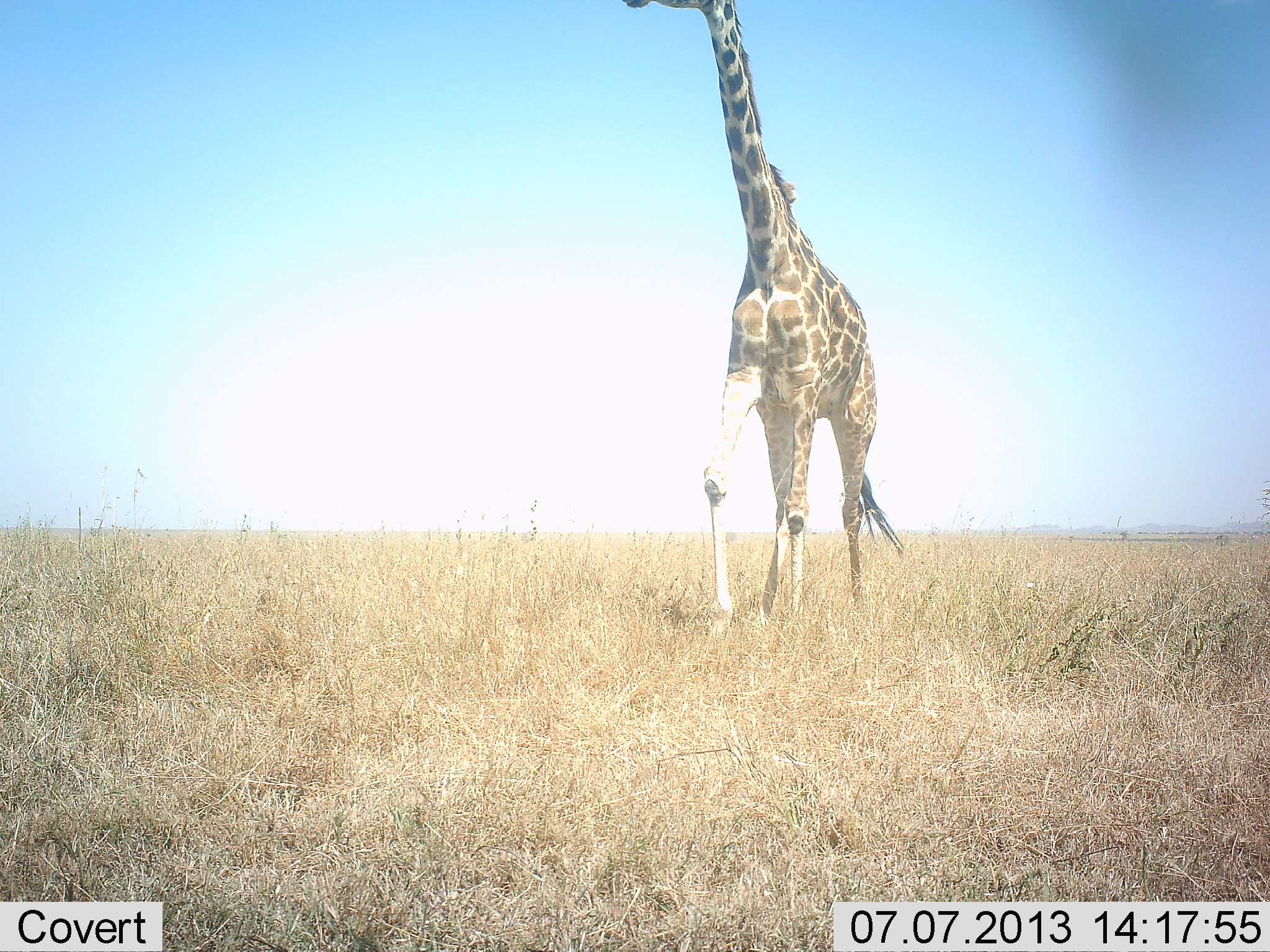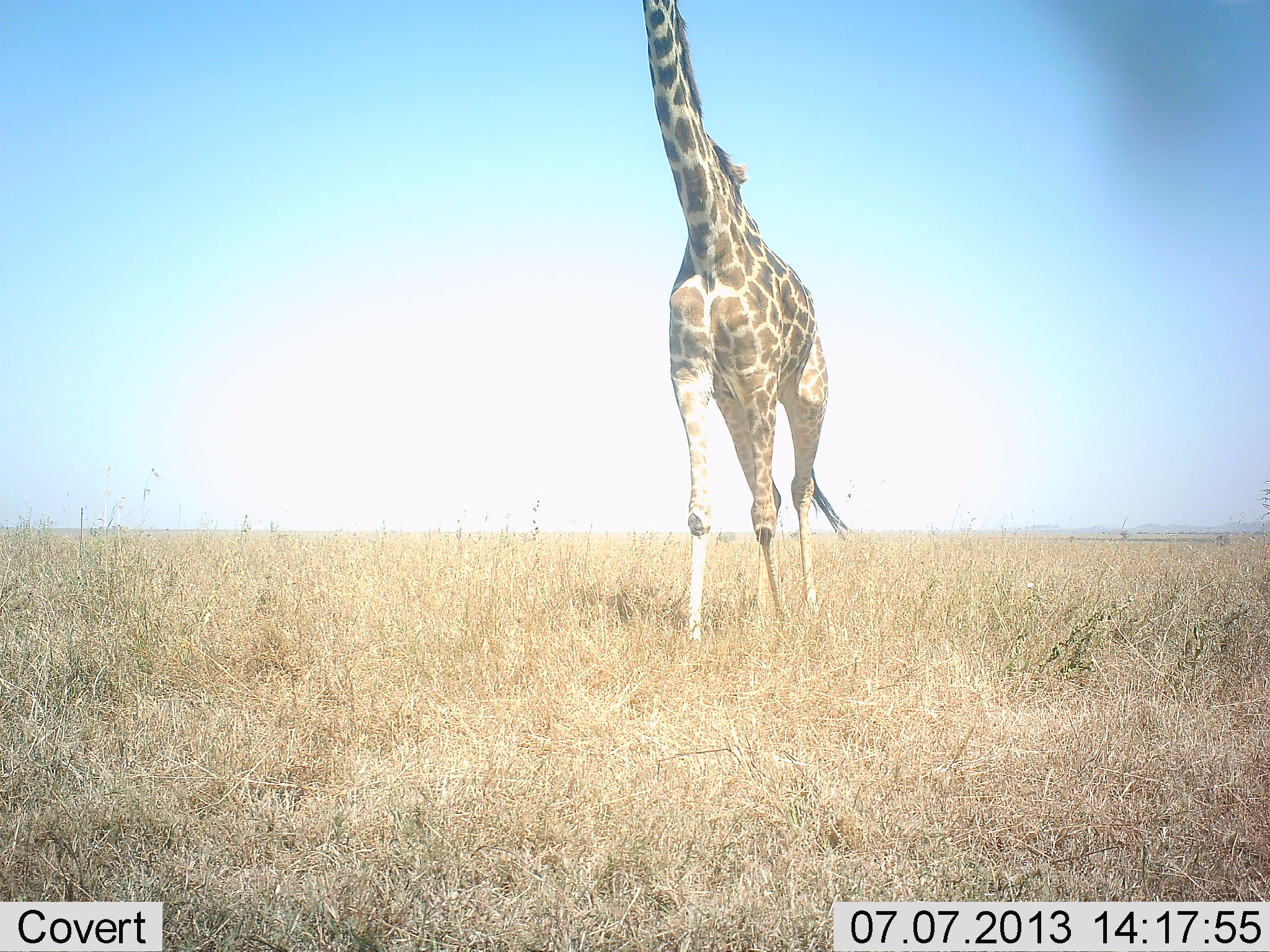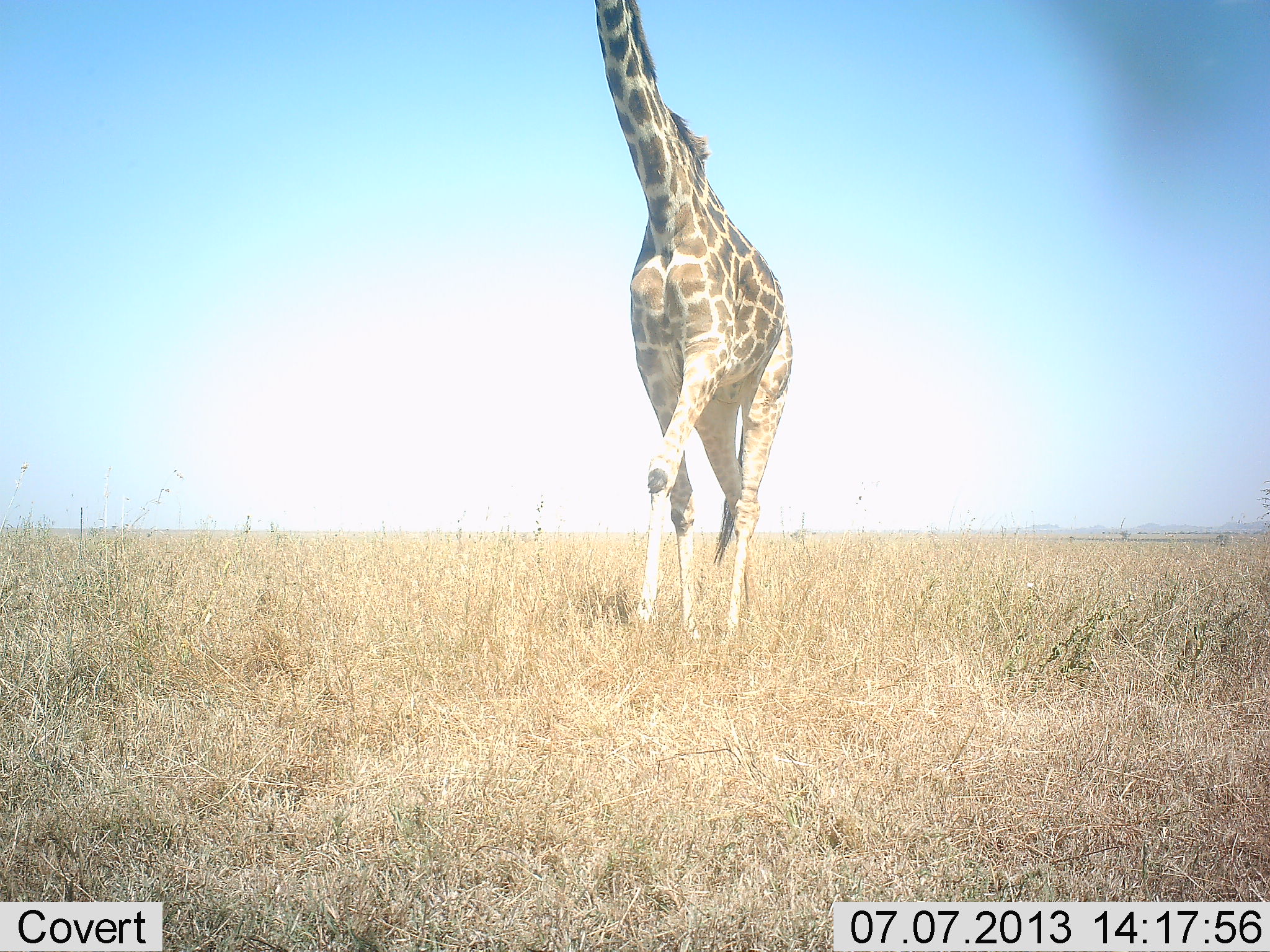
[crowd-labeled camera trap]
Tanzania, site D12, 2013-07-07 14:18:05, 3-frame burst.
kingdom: Animalia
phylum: Chordata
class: Mammalia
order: Artiodactyla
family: Giraffidae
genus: Giraffa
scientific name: Giraffa camelopardalis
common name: giraffe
Giraffe (Giraffa camelopardalis), count 1. Behavior (volunteer vote fractions): standing 18%, resting 0%, moving 88%, interacting 0%. Young present (vote fraction): 0%. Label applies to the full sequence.